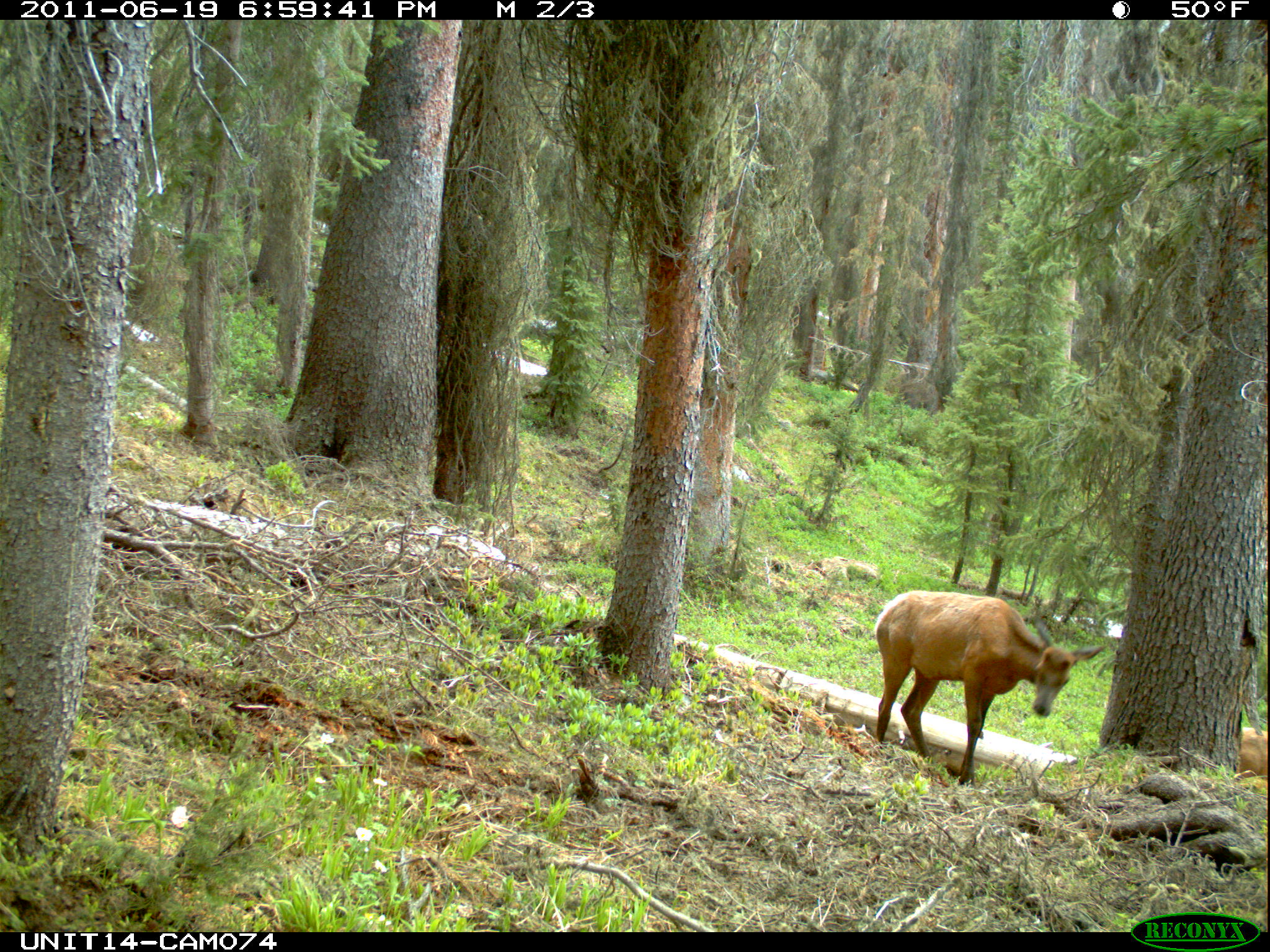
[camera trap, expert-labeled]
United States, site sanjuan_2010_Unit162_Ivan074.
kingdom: Animalia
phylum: Chordata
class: Mammalia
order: Artiodactyla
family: Cervidae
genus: Cervus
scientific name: Cervus elaphus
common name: red deer